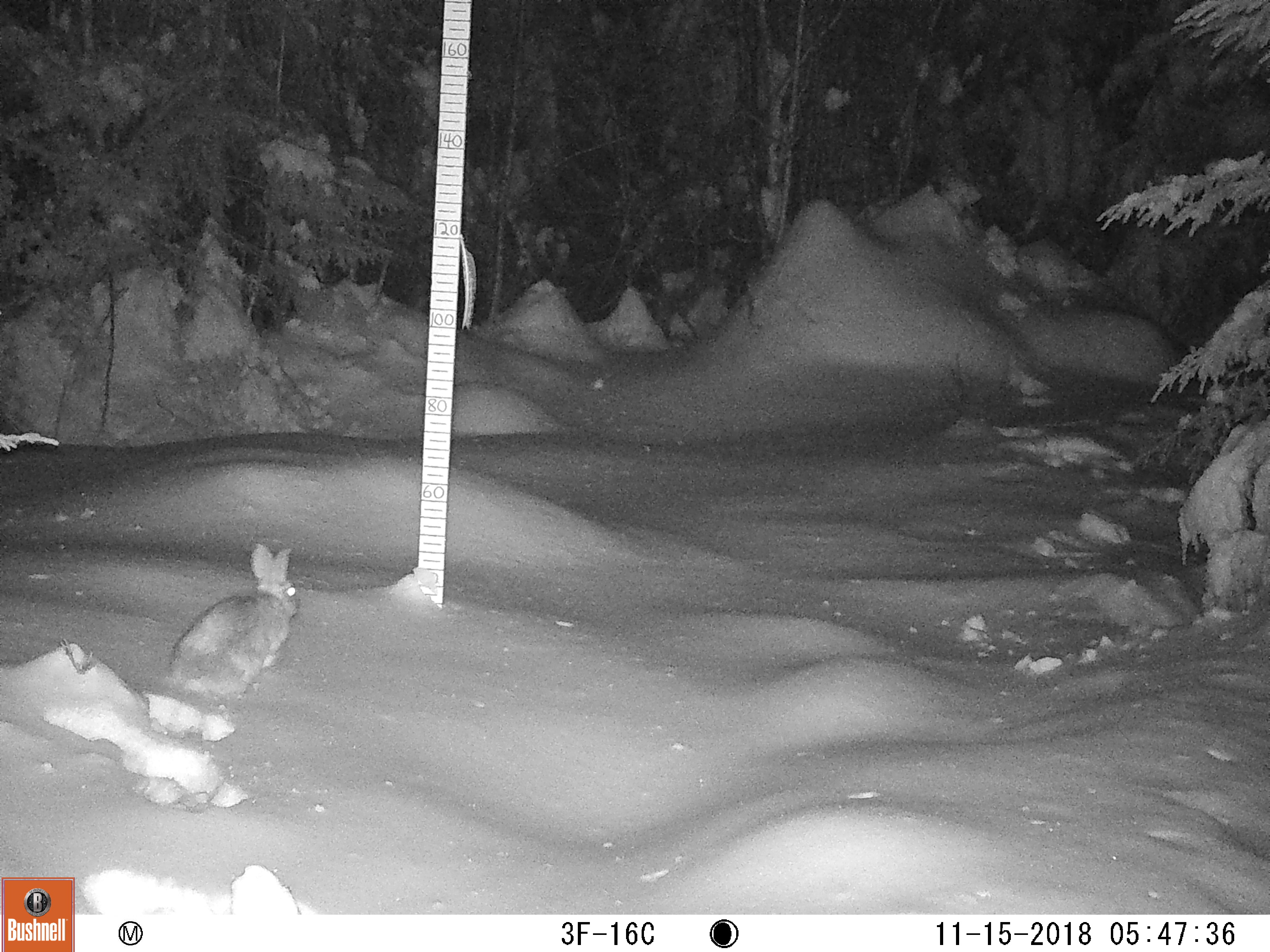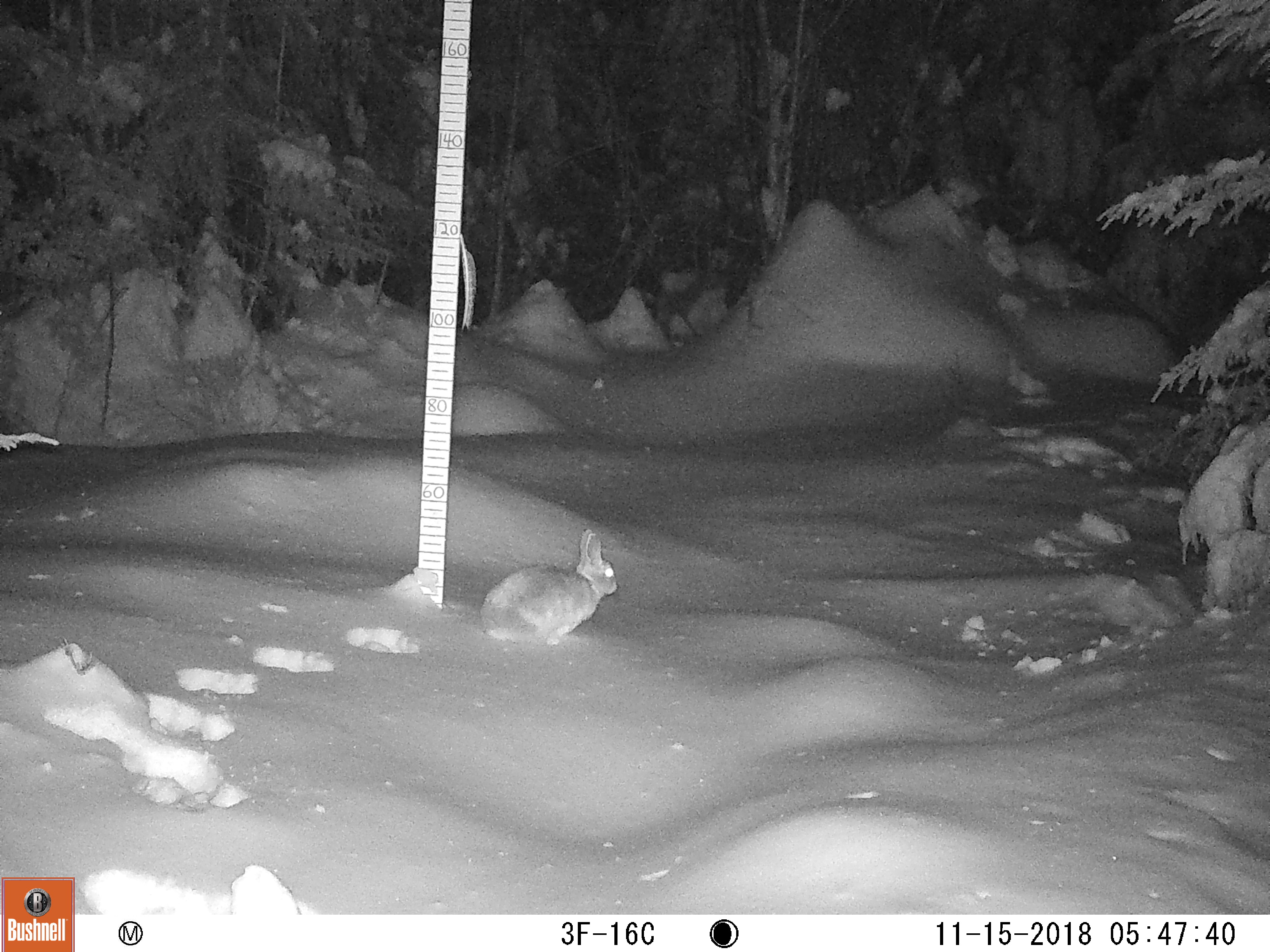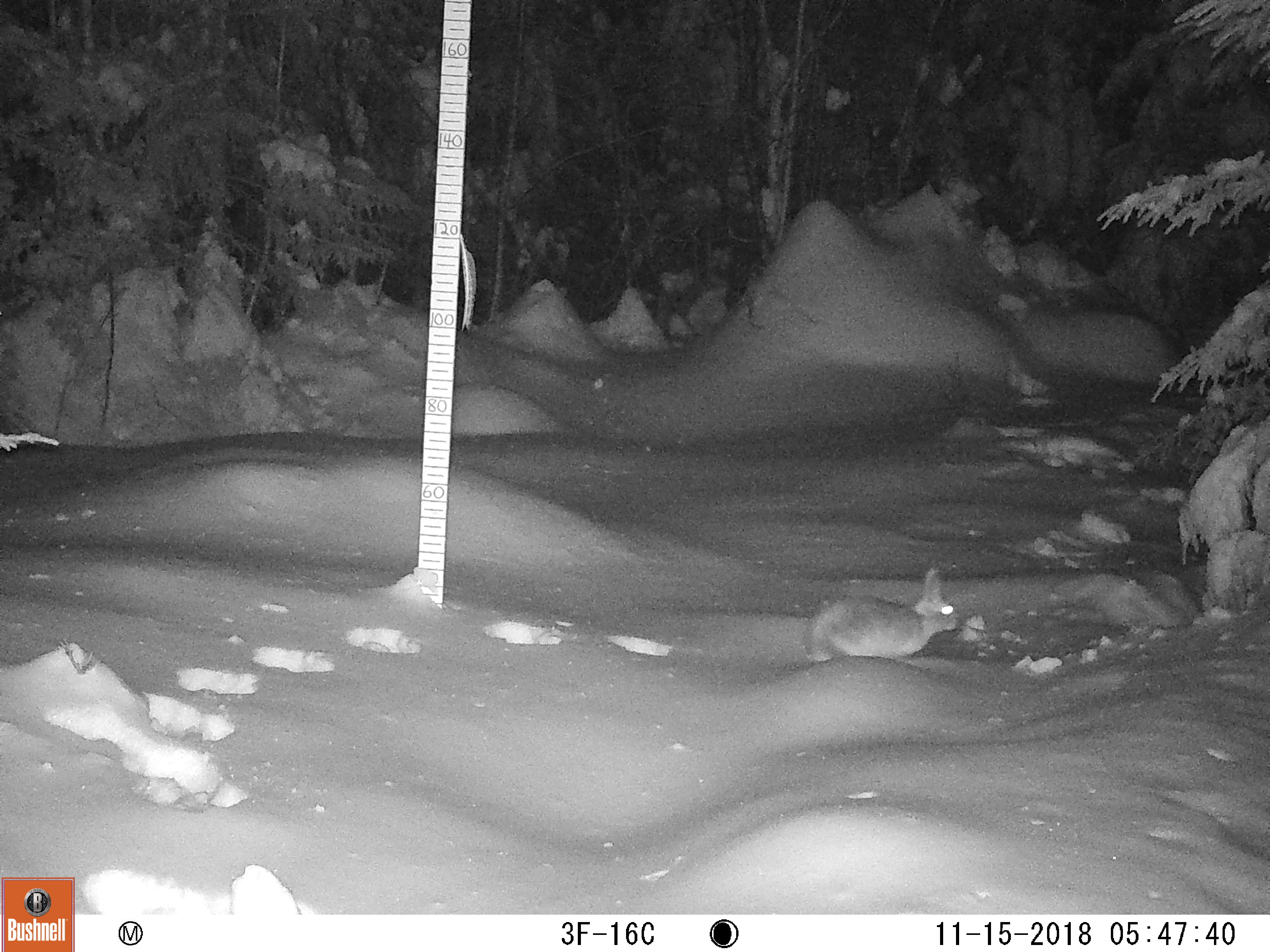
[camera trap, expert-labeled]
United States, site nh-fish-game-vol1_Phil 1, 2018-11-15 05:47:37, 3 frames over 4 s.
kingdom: Animalia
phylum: Chordata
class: Mammalia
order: Lagomorpha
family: Leporidae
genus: Lepus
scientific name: Lepus americanus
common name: snowshoe hare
Snowshoe hare (Lepus americanus).